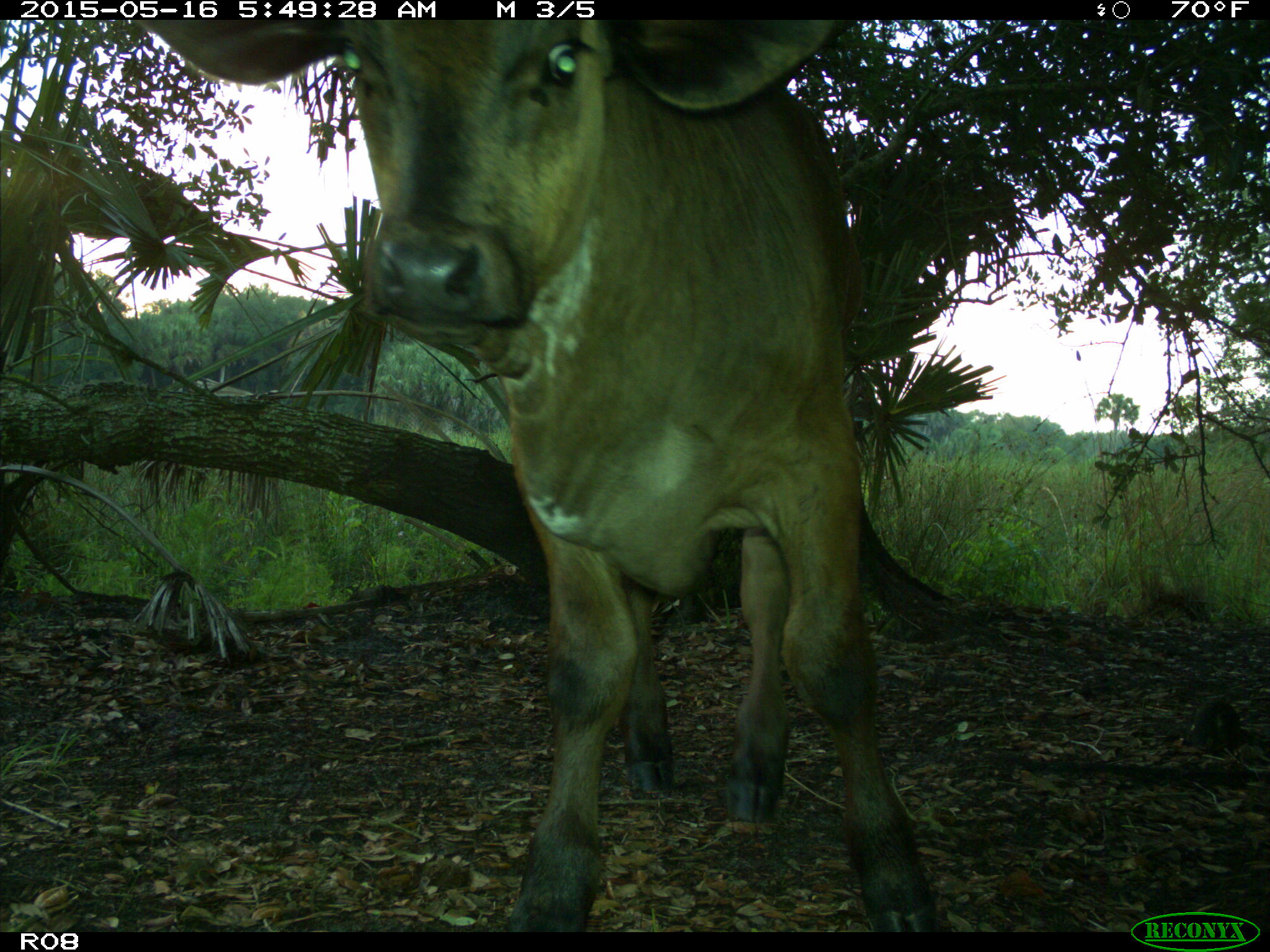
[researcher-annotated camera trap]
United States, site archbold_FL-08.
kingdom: Animalia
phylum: Chordata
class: Mammalia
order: Artiodactyla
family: Bovidae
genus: Bos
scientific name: Bos taurus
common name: domestic cow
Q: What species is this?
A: Bos taurus (domestic cow).